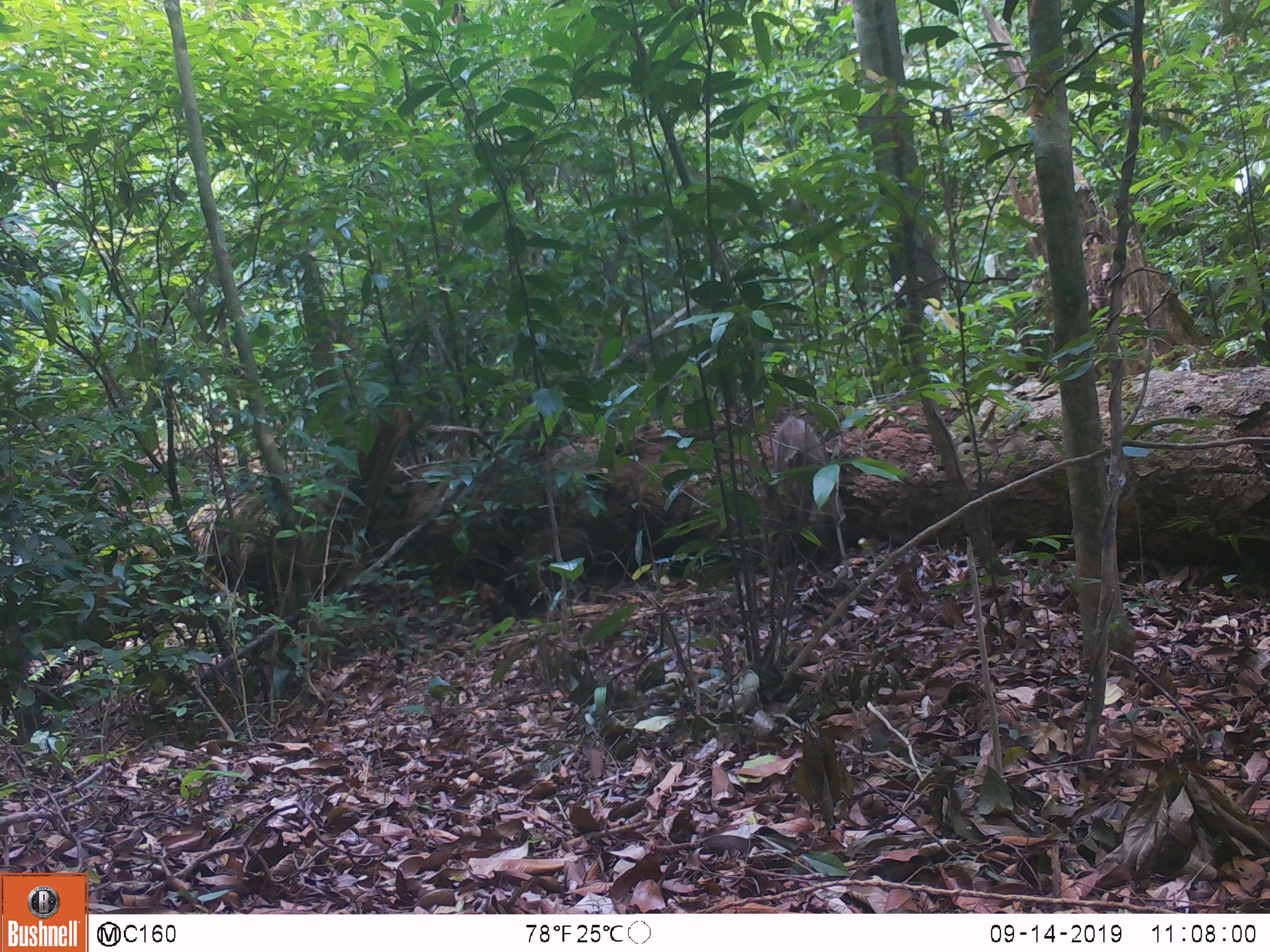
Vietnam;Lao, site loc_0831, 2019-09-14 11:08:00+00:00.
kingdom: Animalia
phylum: Chordata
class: Mammalia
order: Artiodactyla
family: Suidae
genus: Sus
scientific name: Sus scrofa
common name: eurasian wild pig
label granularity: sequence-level